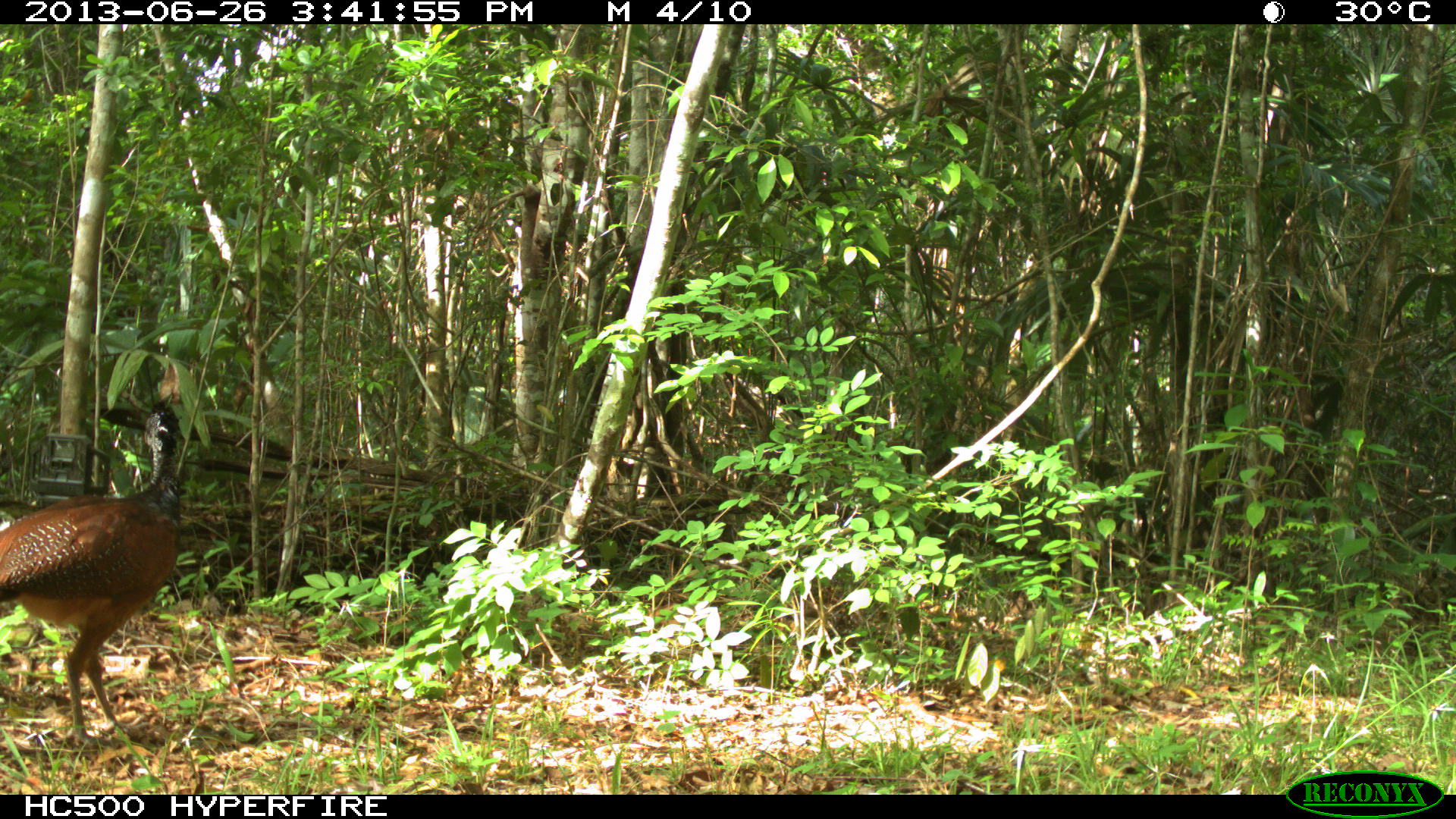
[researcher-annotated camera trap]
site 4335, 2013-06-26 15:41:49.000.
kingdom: Animalia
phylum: Chordata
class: Aves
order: Galliformes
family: Cracidae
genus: Crax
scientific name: Crax rubra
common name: great curassow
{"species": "Crax rubra (great curassow)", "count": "1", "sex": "female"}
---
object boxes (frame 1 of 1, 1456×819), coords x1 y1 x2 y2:
crax rubra: 0 401 181 748